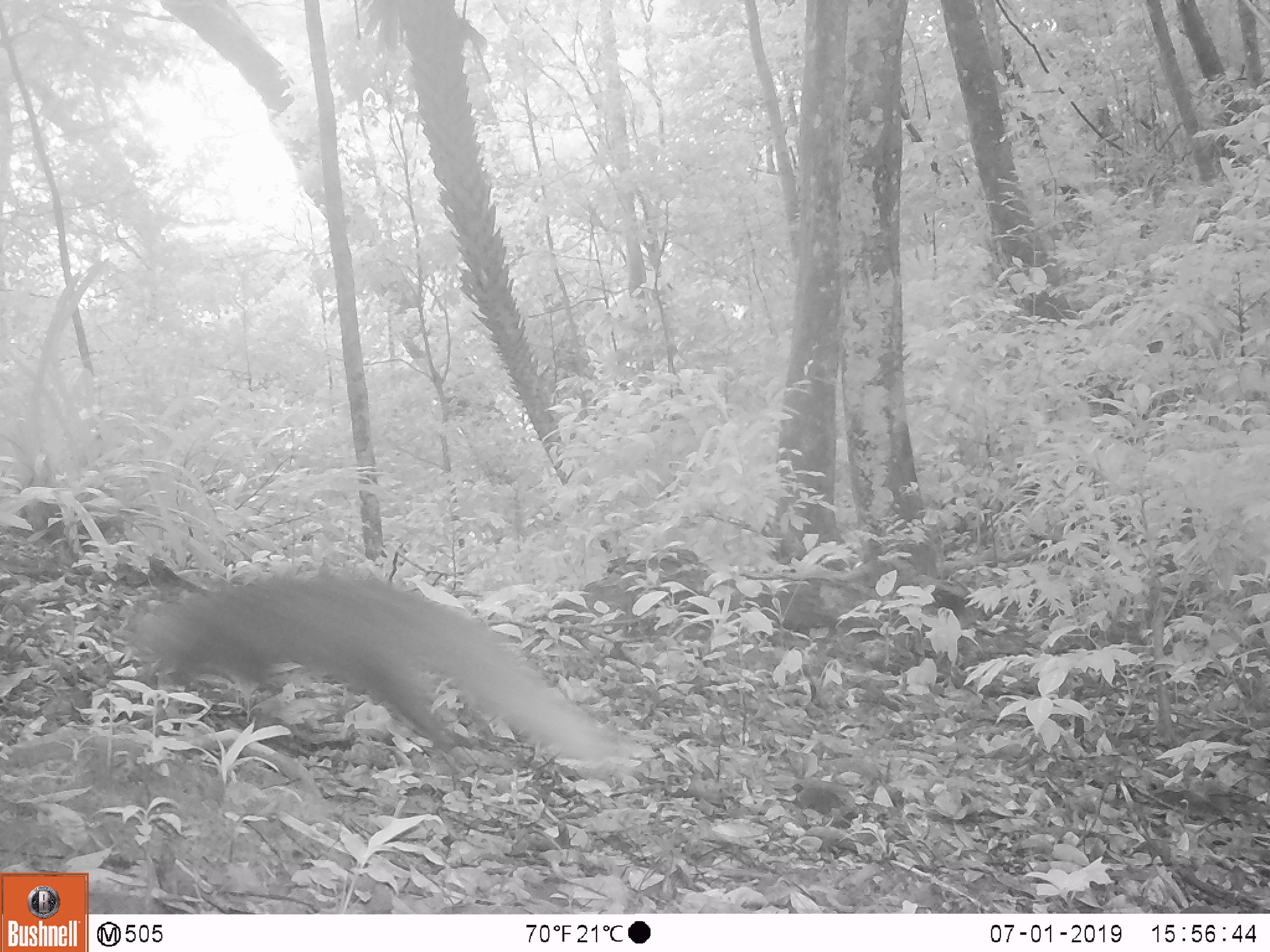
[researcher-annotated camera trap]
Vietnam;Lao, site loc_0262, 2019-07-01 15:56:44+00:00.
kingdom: Animalia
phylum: Chordata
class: Mammalia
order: Carnivora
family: Herpestidae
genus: Urva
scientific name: Urva urva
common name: crab-eating mongoose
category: crab eating mongoose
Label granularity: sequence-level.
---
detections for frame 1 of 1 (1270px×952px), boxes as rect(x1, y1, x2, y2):
crab eating mongoose: rect(129, 569, 654, 767)